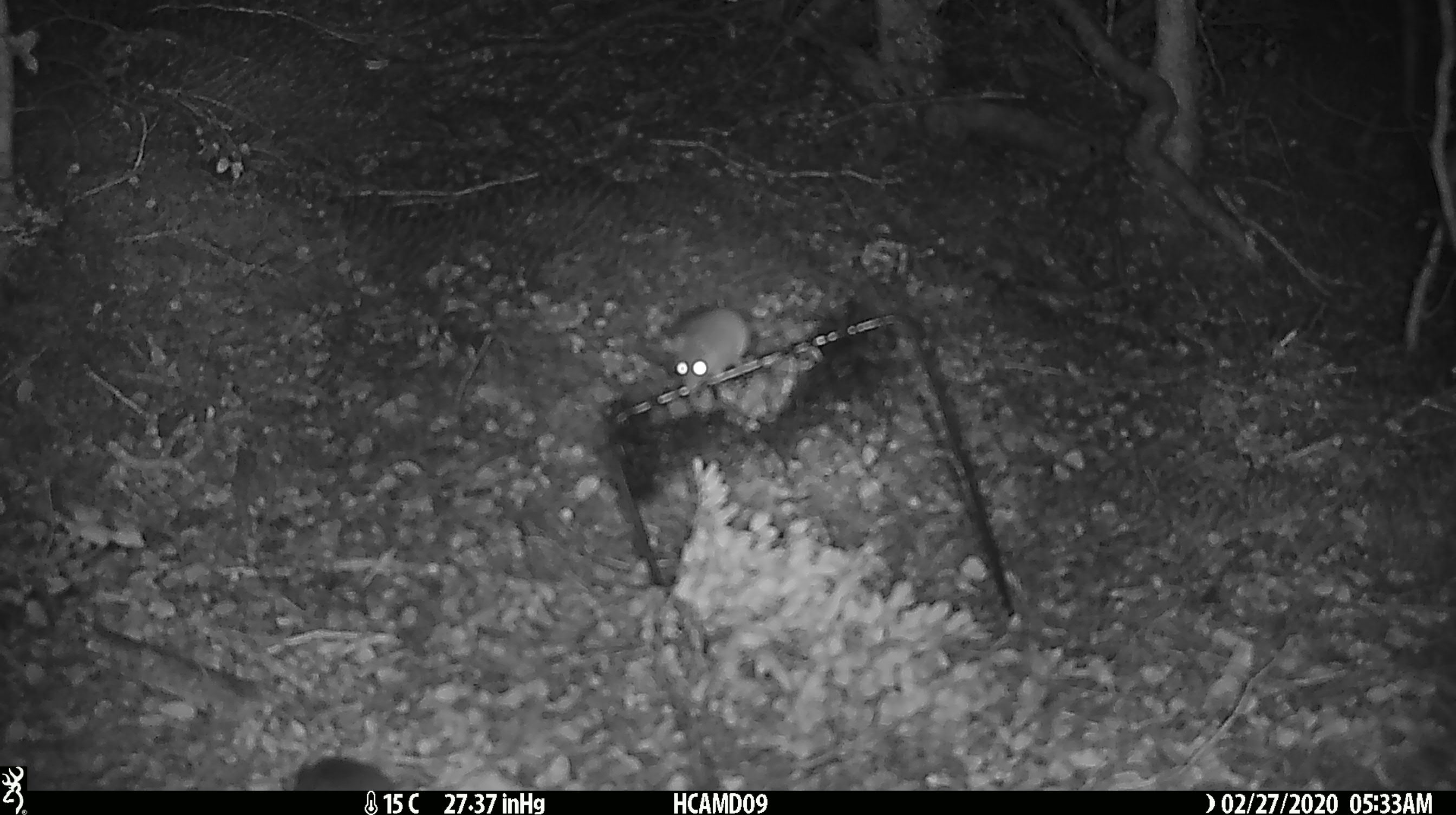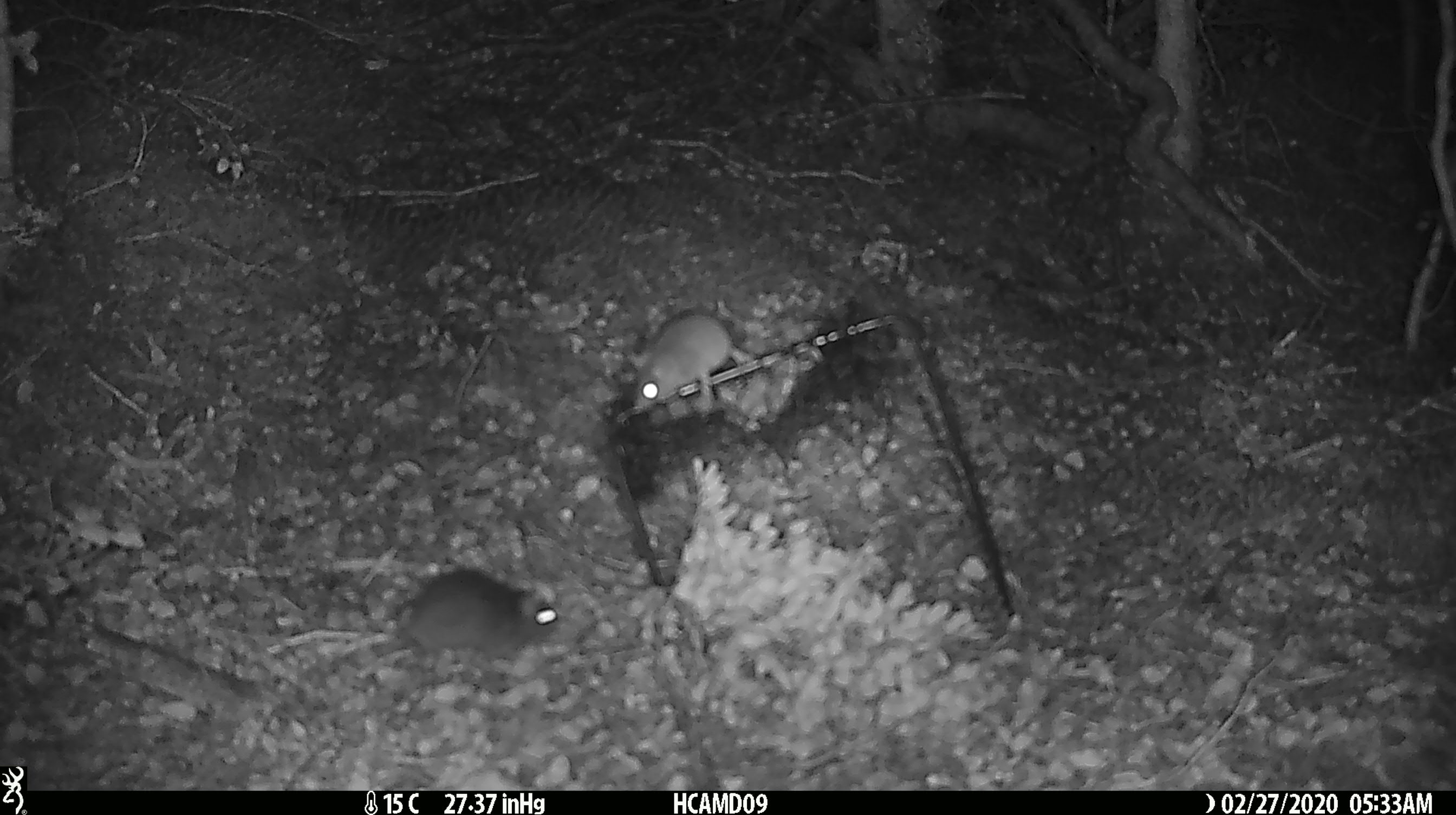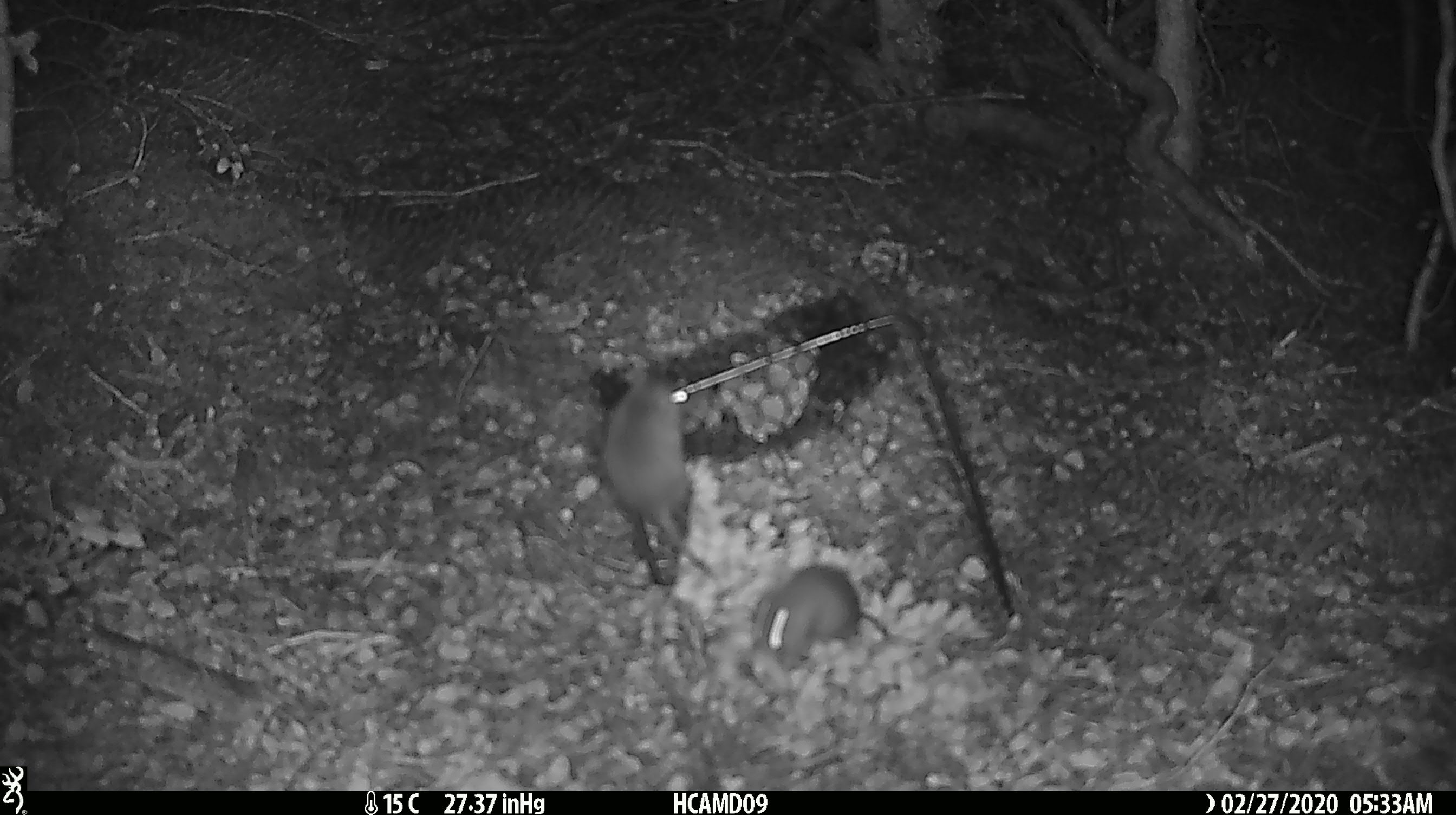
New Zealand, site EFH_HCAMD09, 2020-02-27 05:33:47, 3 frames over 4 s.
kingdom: Animalia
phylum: Chordata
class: Mammalia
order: Rodentia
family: Muridae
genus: Mus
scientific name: Mus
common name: mouse